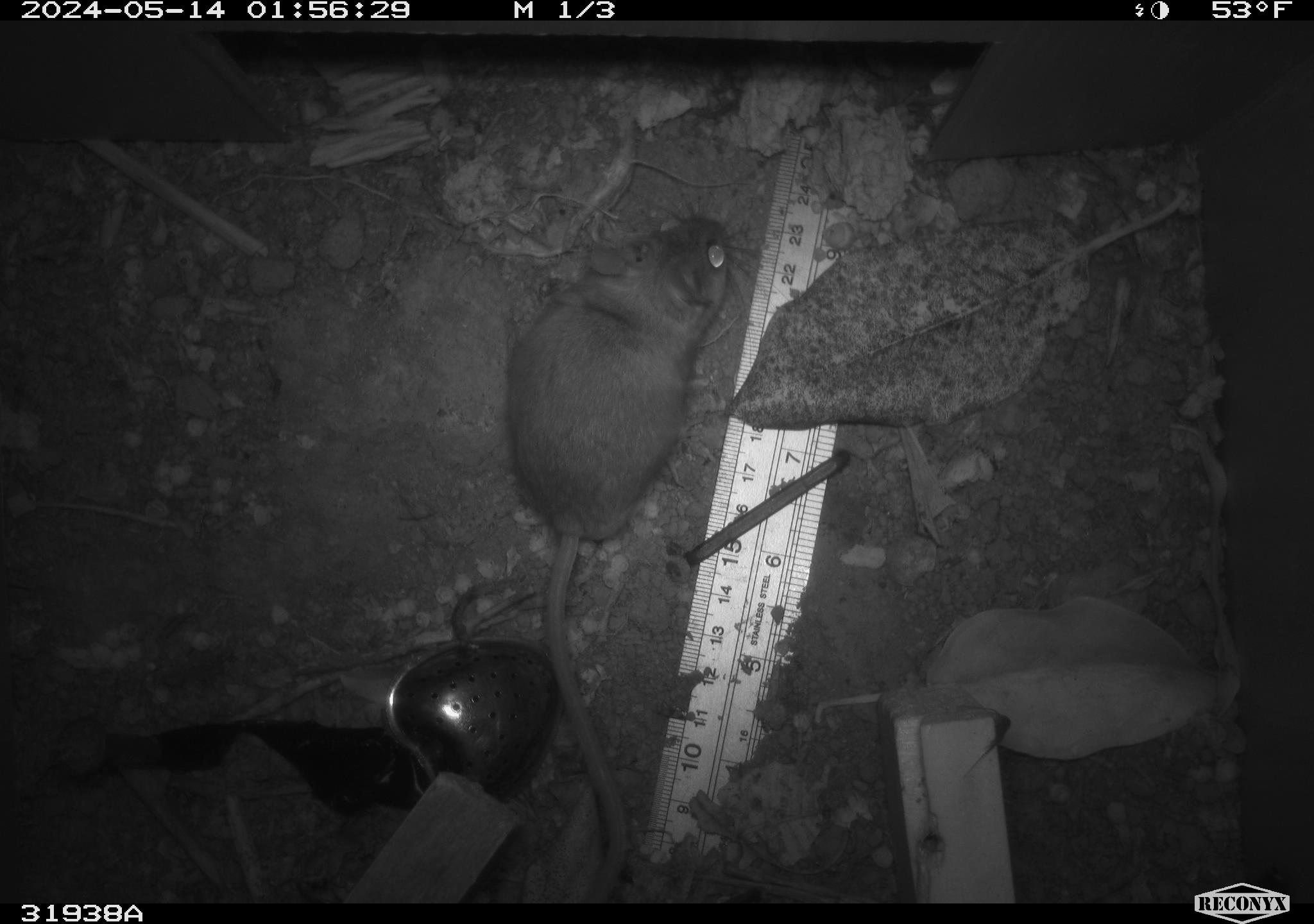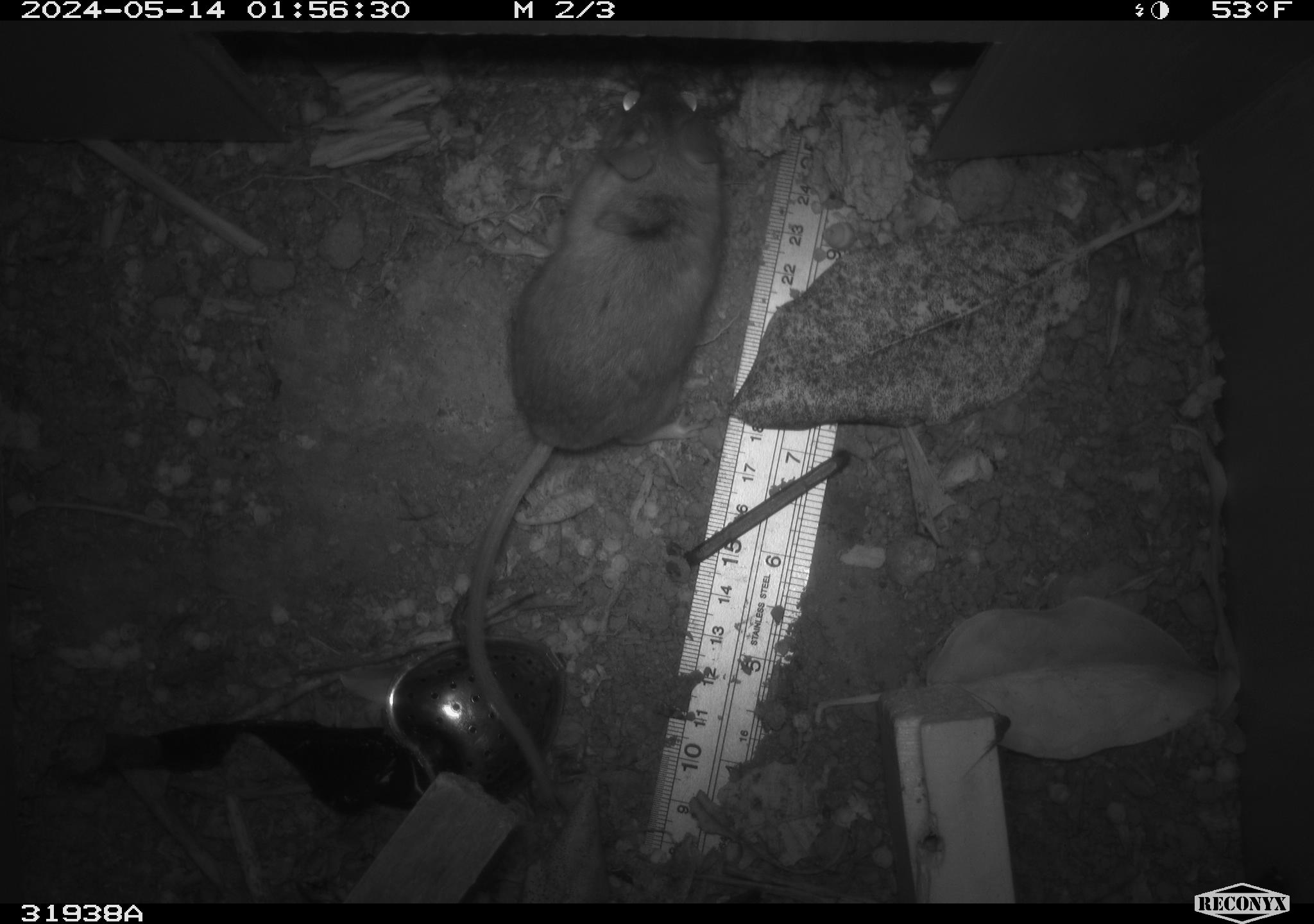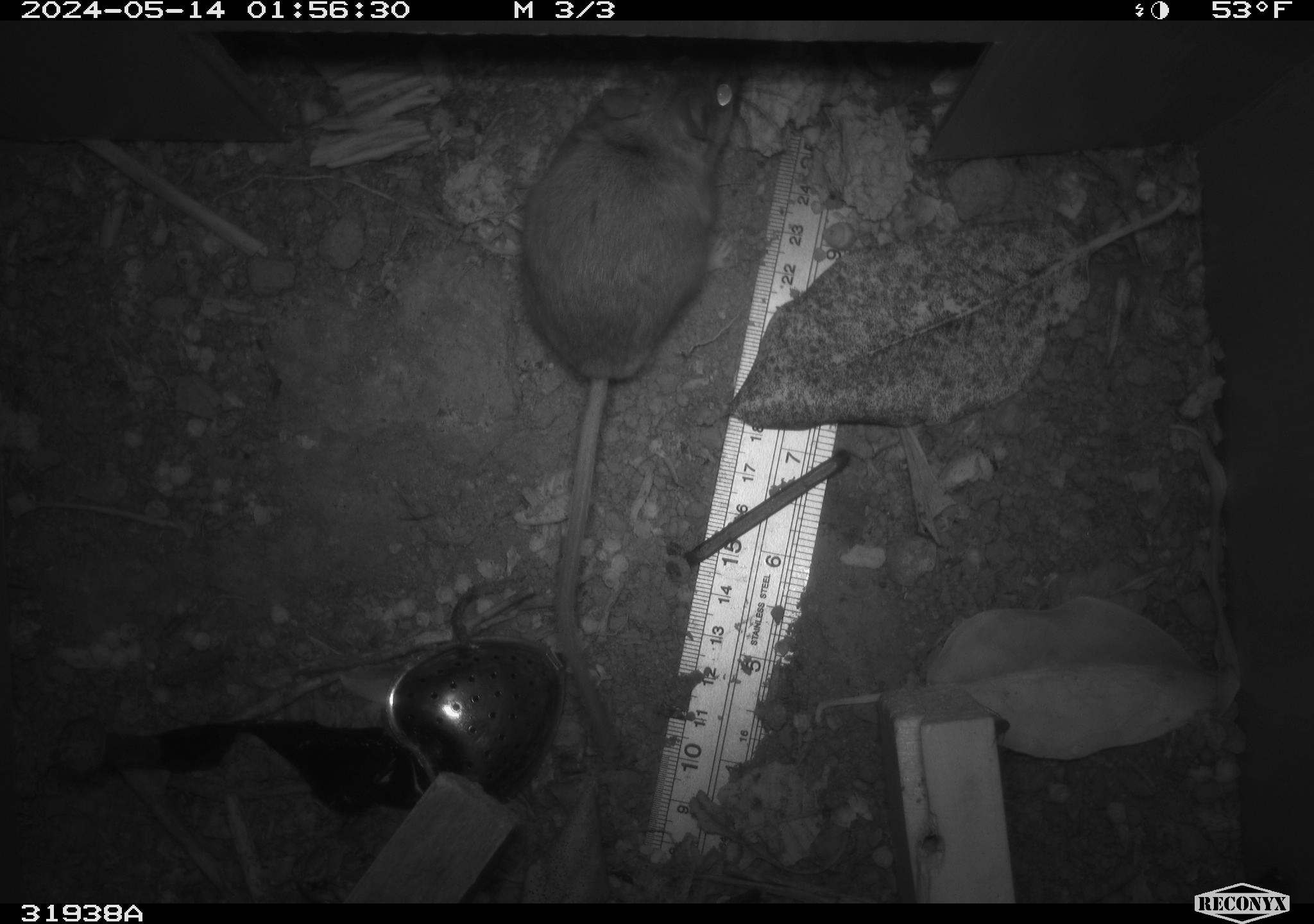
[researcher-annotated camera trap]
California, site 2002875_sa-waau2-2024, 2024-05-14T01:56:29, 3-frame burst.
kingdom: Animalia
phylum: Chordata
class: Mammalia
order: Rodentia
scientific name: Rodentia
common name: mouse species